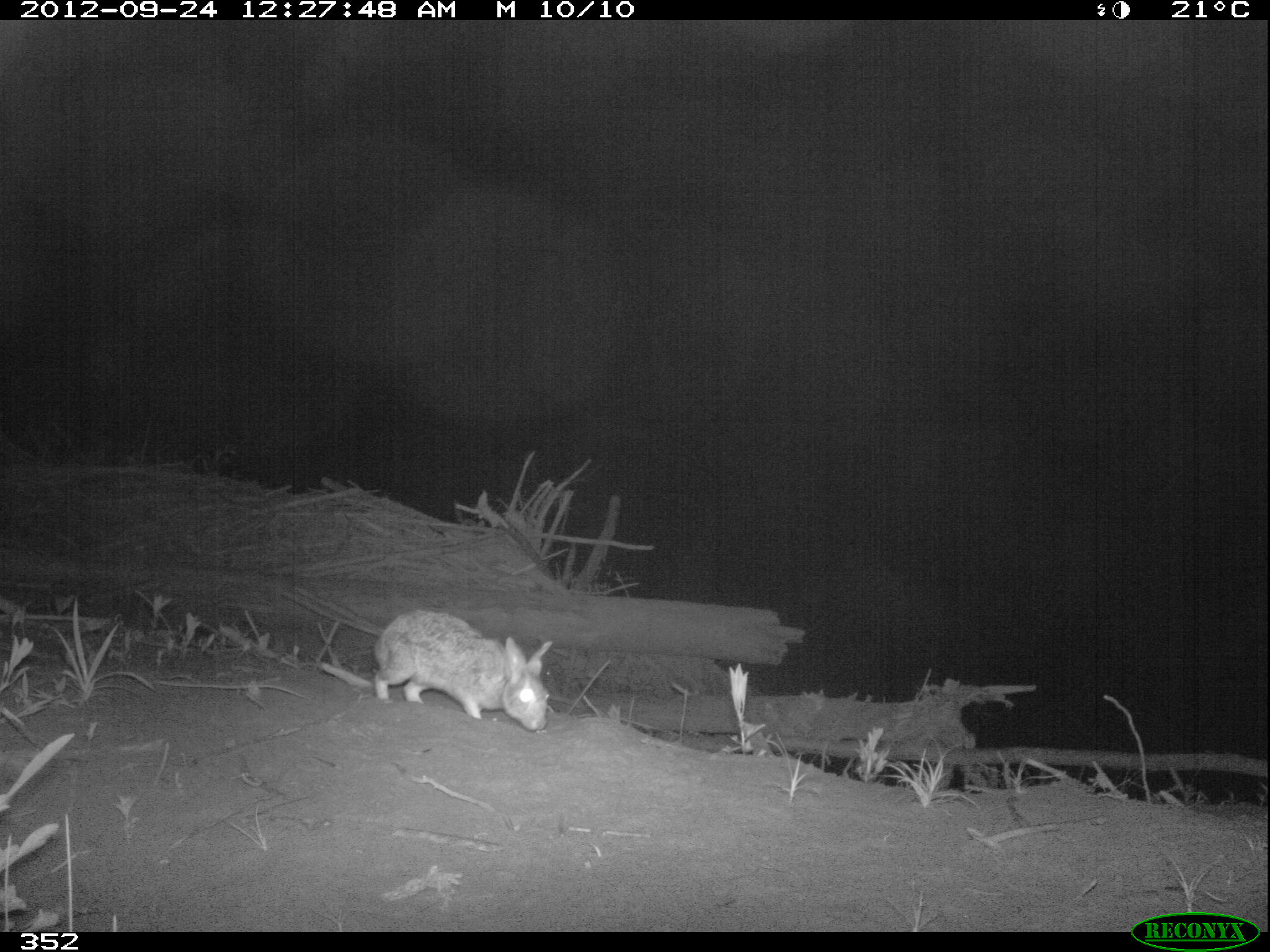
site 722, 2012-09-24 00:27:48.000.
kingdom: Animalia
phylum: Chordata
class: Mammalia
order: Lagomorpha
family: Leporidae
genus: Sylvilagus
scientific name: Sylvilagus brasiliensis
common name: tapeti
Sylvilagus brasiliensis (tapeti).